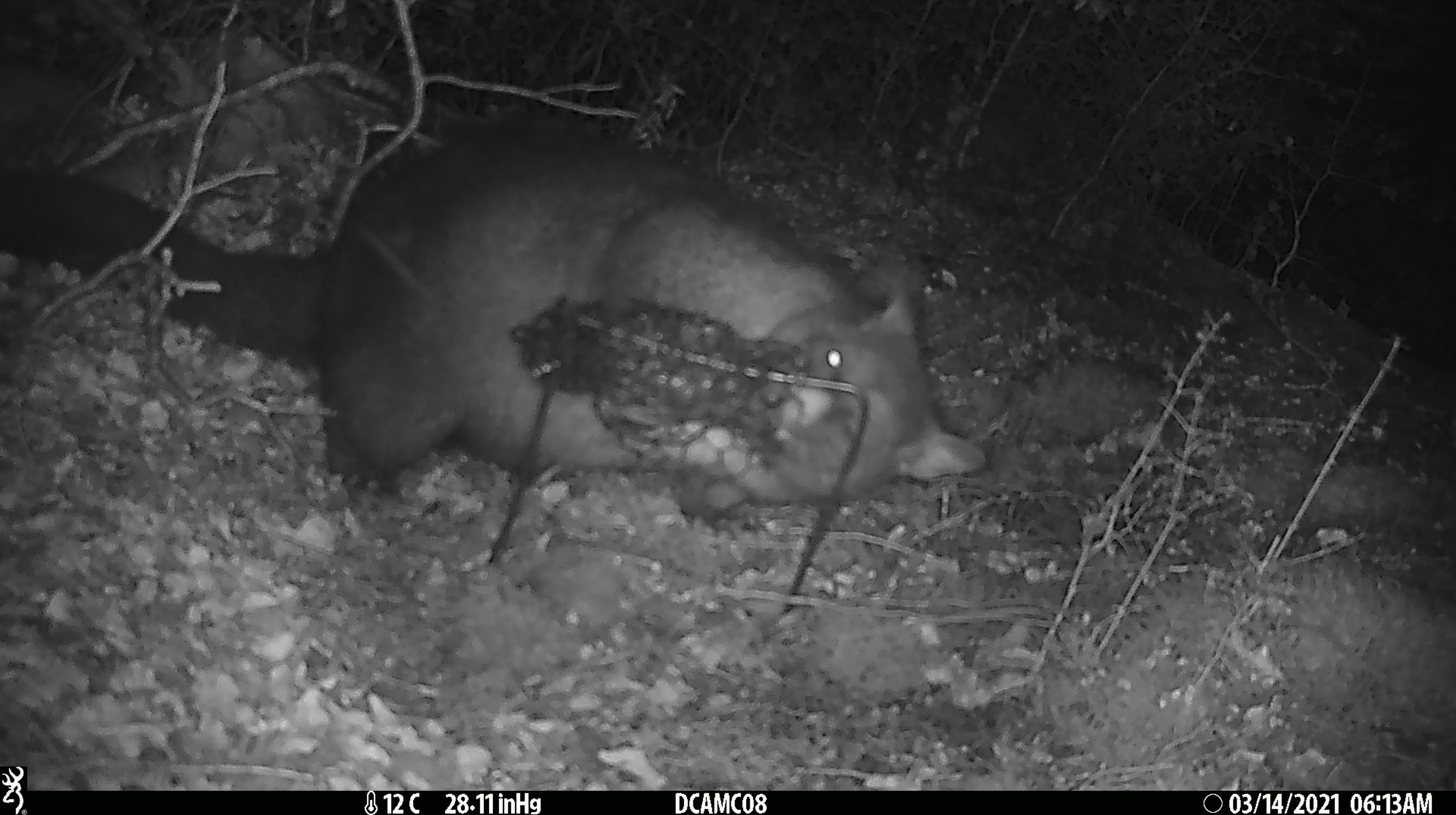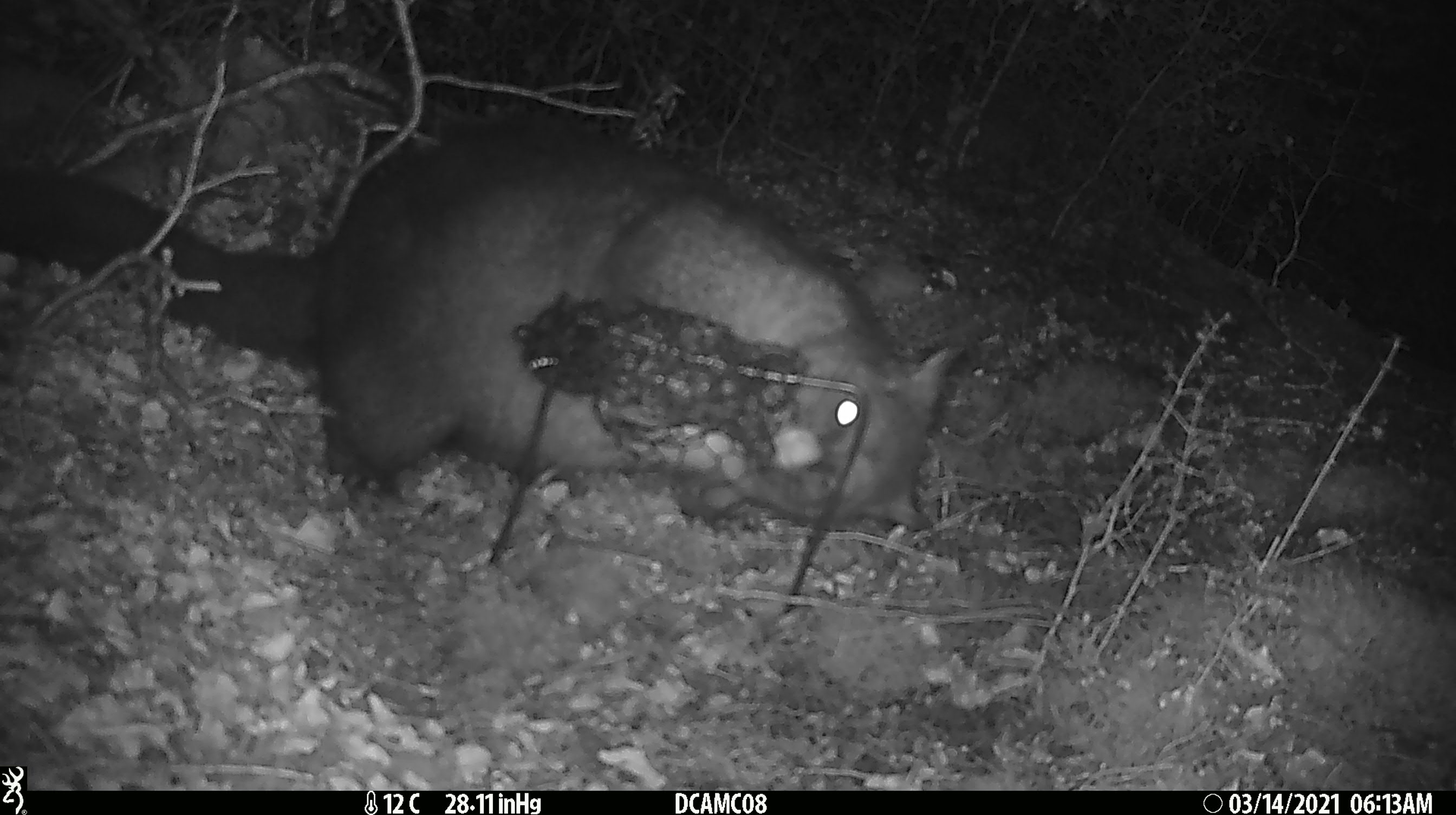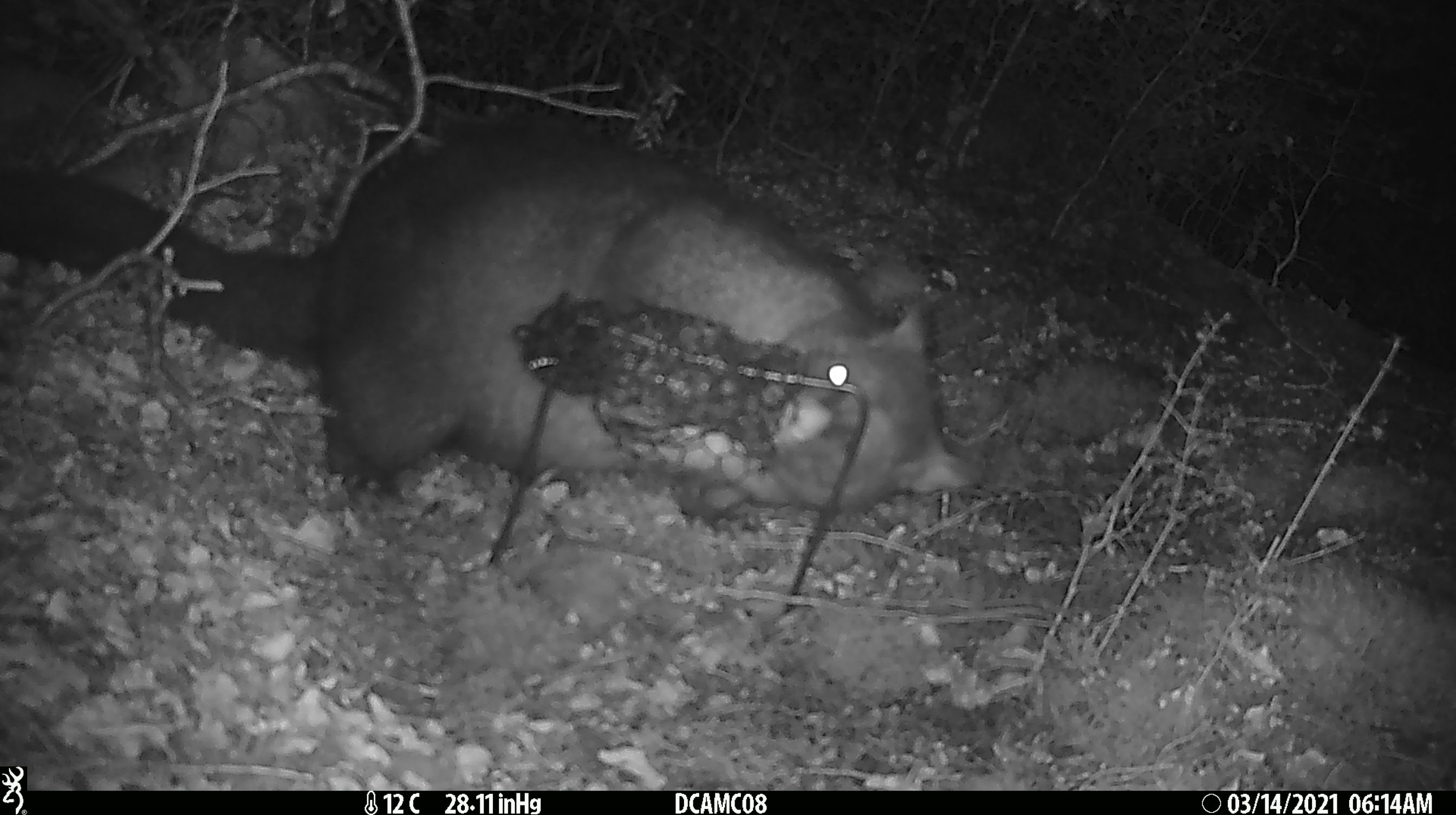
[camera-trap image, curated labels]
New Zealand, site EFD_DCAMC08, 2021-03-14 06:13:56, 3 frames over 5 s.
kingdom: Animalia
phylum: Chordata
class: Mammalia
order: Diprotodontia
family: Phalangeridae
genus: Trichosurus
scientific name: Trichosurus vulpecula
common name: common brushtail possum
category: possum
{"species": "possum (common brushtail possum) (Trichosurus vulpecula)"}